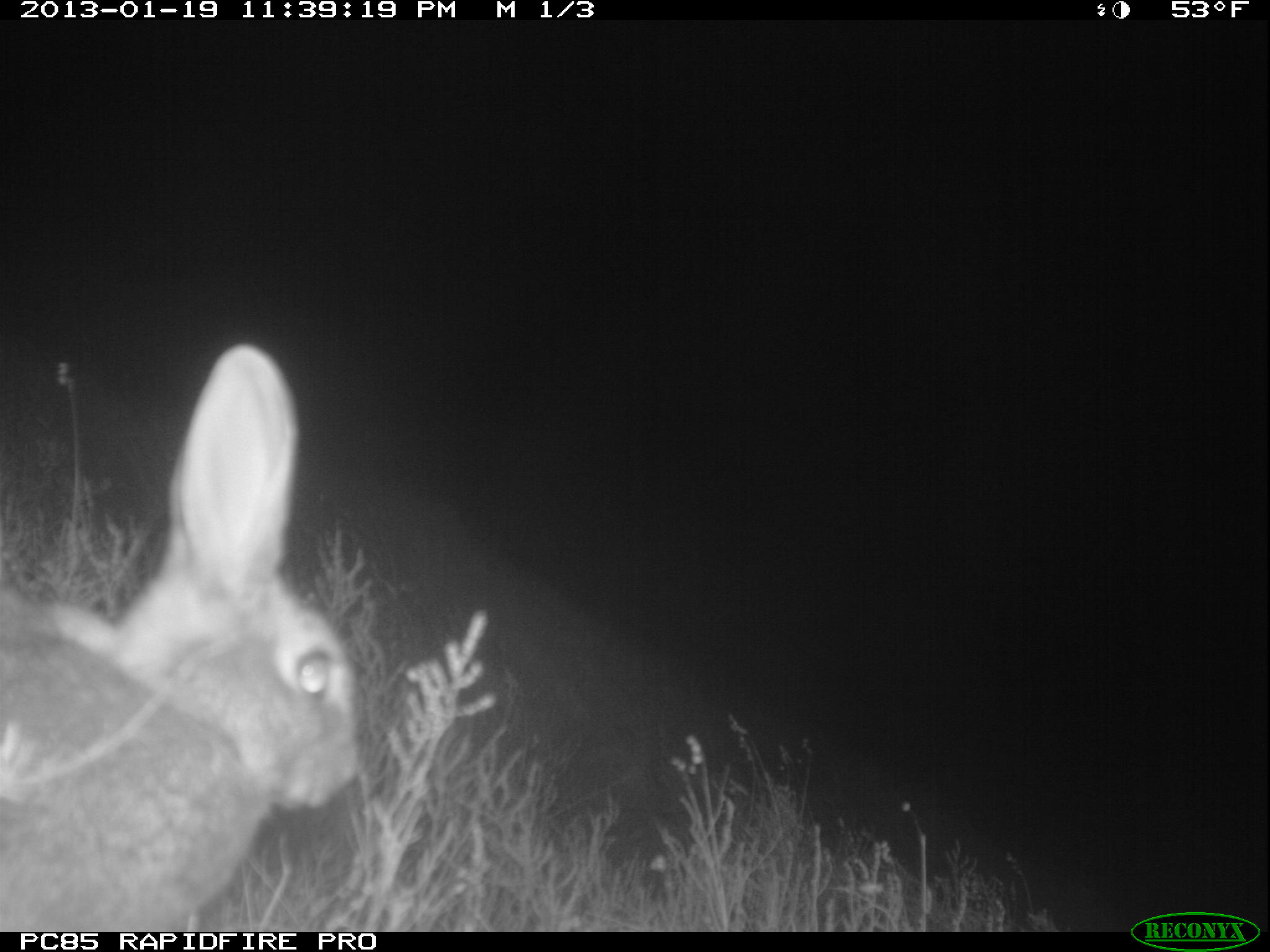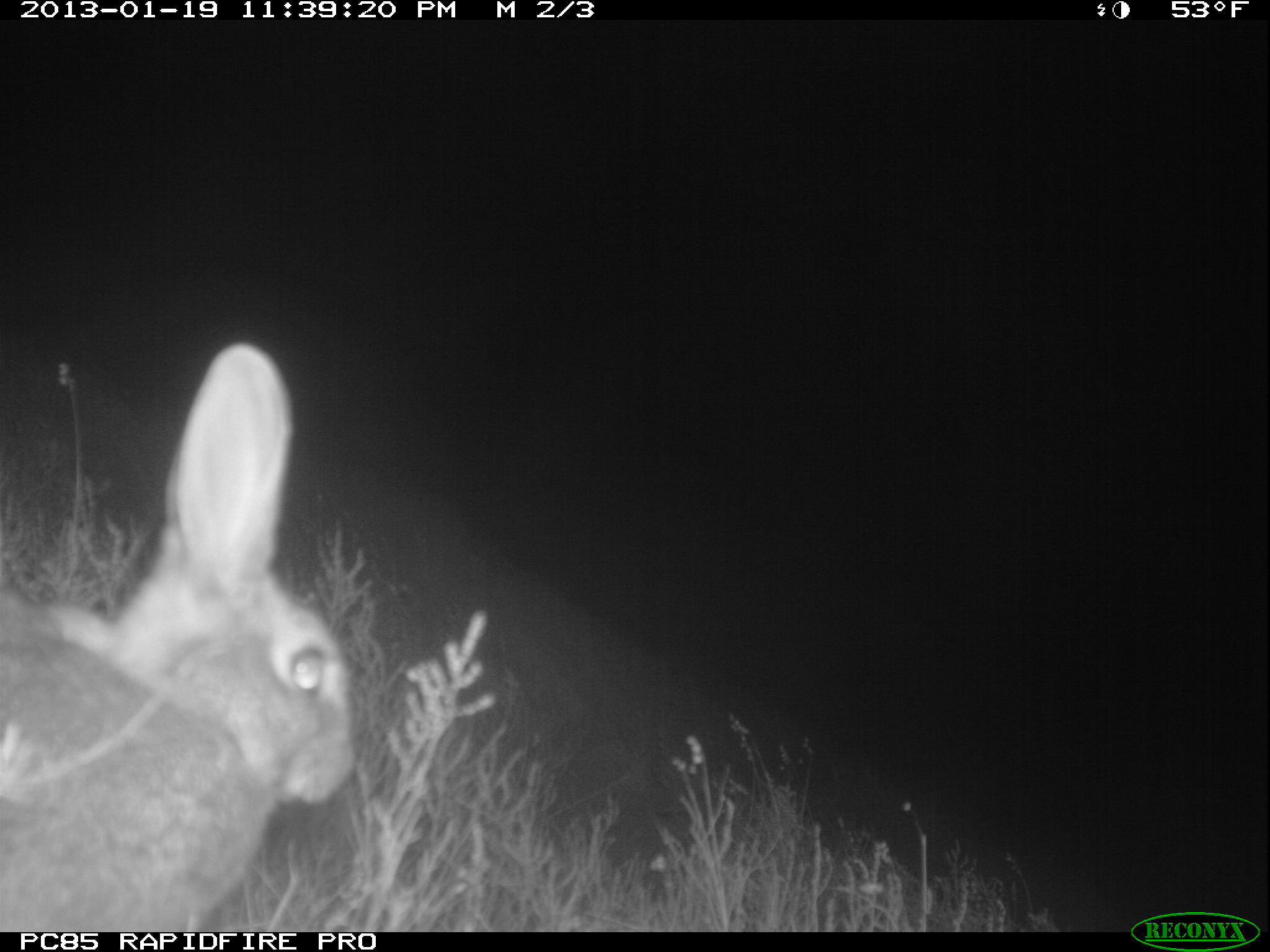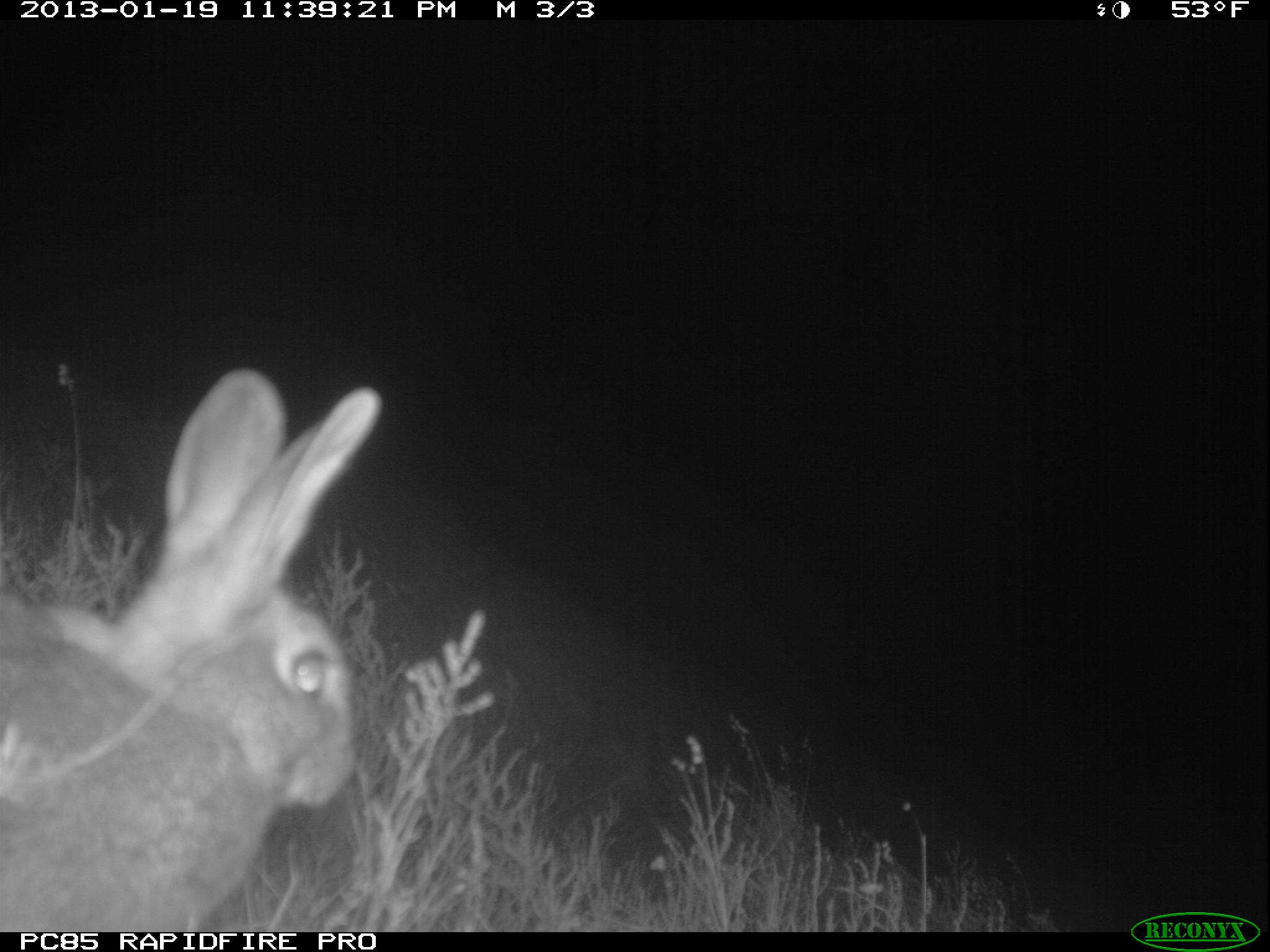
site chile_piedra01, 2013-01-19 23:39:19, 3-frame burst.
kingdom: Animalia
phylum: Chordata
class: Mammalia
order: Lagomorpha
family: Leporidae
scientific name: Leporidae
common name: rabbits and hares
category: rabbit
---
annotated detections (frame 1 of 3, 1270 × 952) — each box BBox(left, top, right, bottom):
rabbit: BBox(0, 344, 363, 930)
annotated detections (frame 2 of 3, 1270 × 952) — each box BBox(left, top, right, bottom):
rabbit: BBox(0, 351, 362, 928)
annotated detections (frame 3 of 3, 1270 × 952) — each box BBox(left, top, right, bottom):
rabbit: BBox(0, 374, 384, 929)